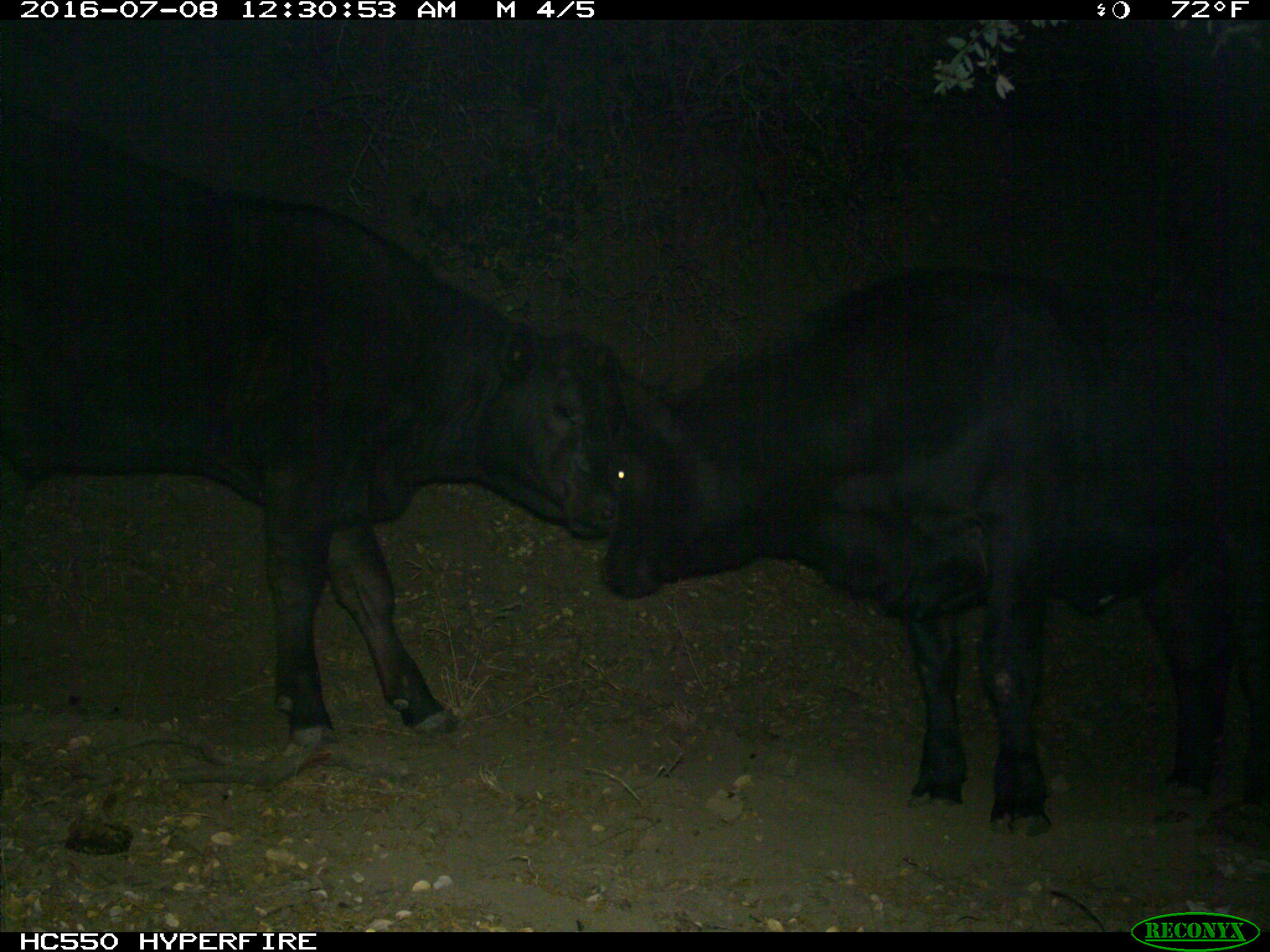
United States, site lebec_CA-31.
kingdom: Animalia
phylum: Chordata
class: Mammalia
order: Artiodactyla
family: Bovidae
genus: Bos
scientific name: Bos taurus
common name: domestic cow